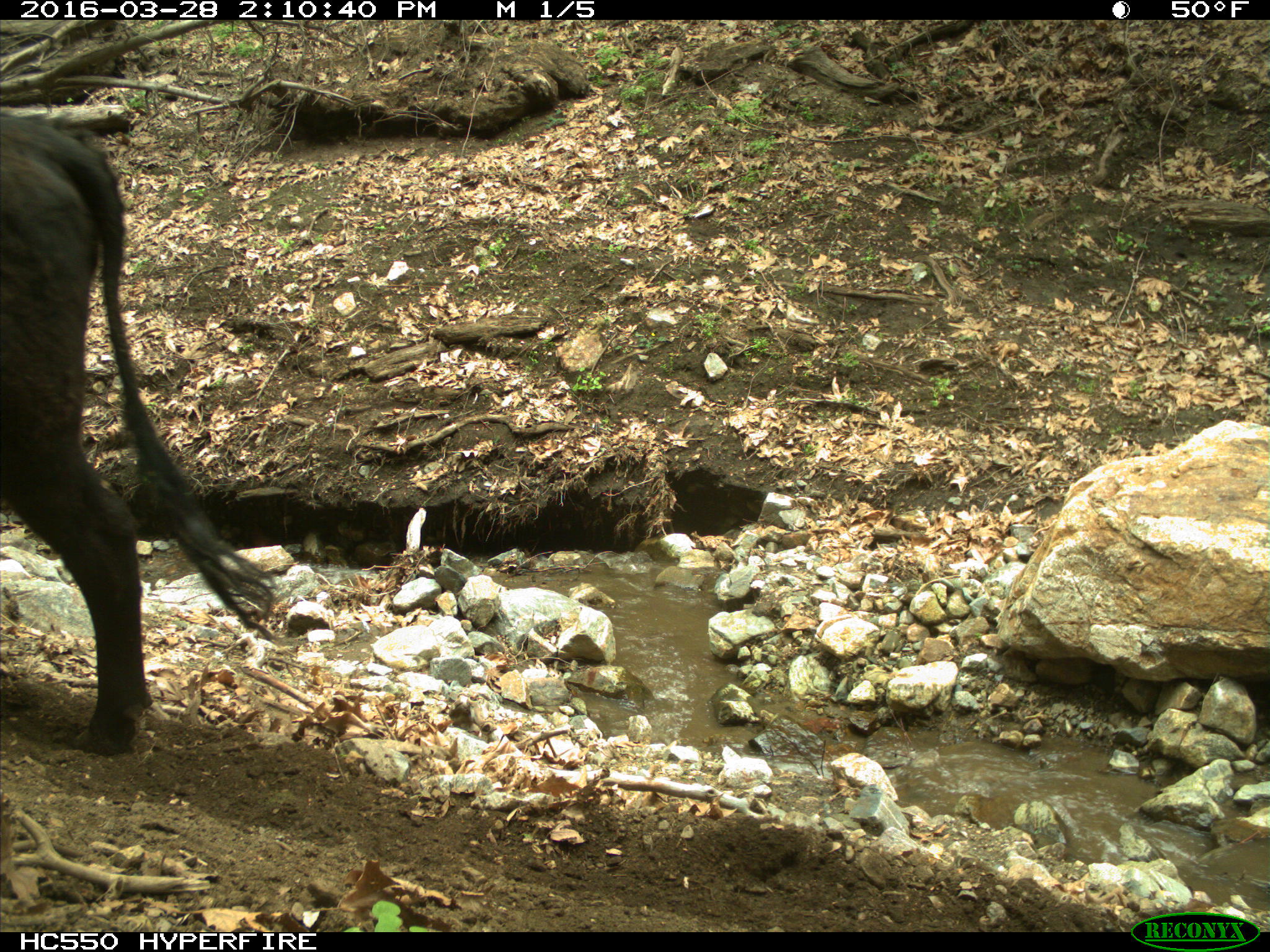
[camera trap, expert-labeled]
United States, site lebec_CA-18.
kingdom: Animalia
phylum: Chordata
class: Mammalia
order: Artiodactyla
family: Bovidae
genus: Bos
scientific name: Bos taurus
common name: domestic cow